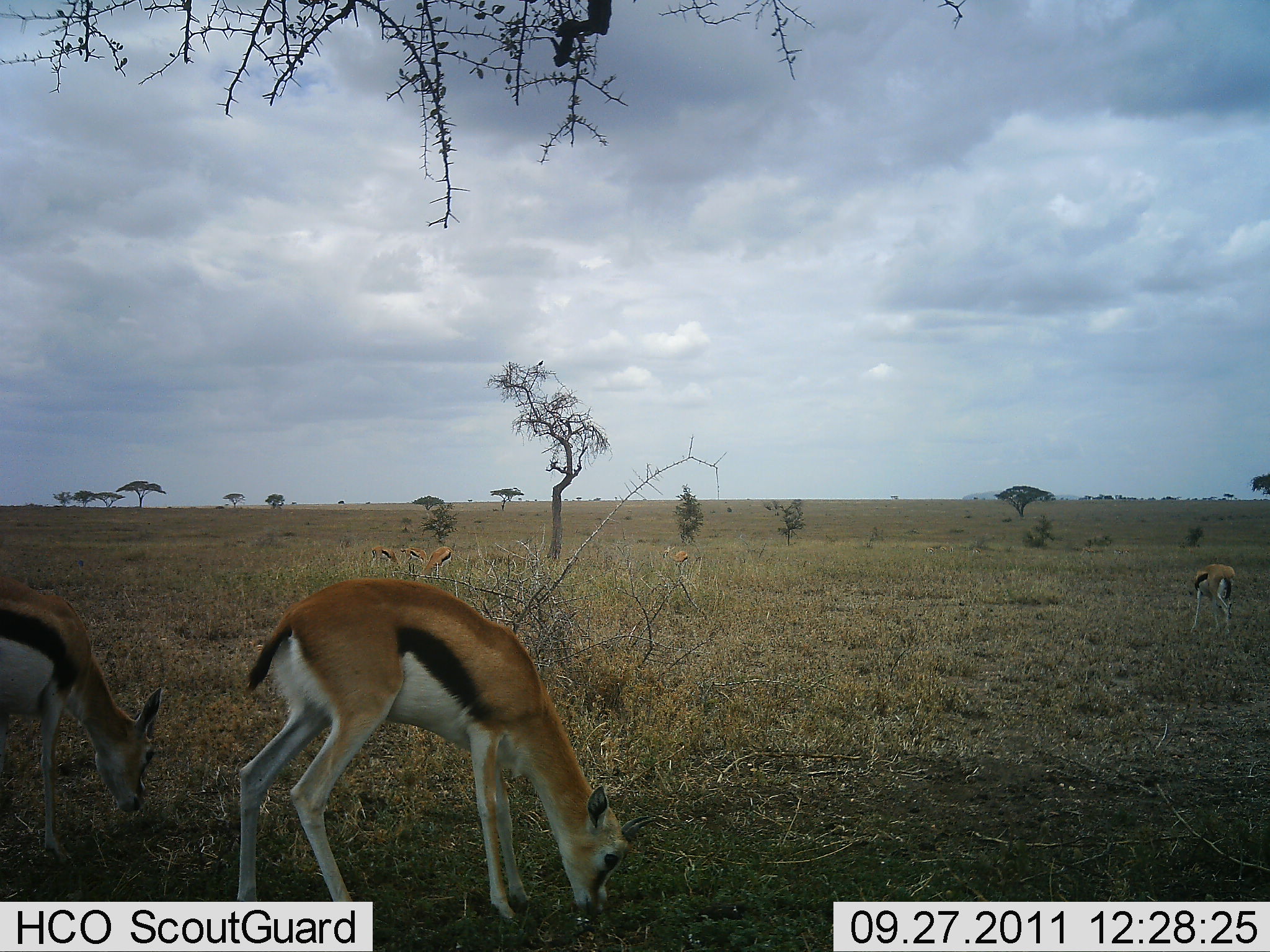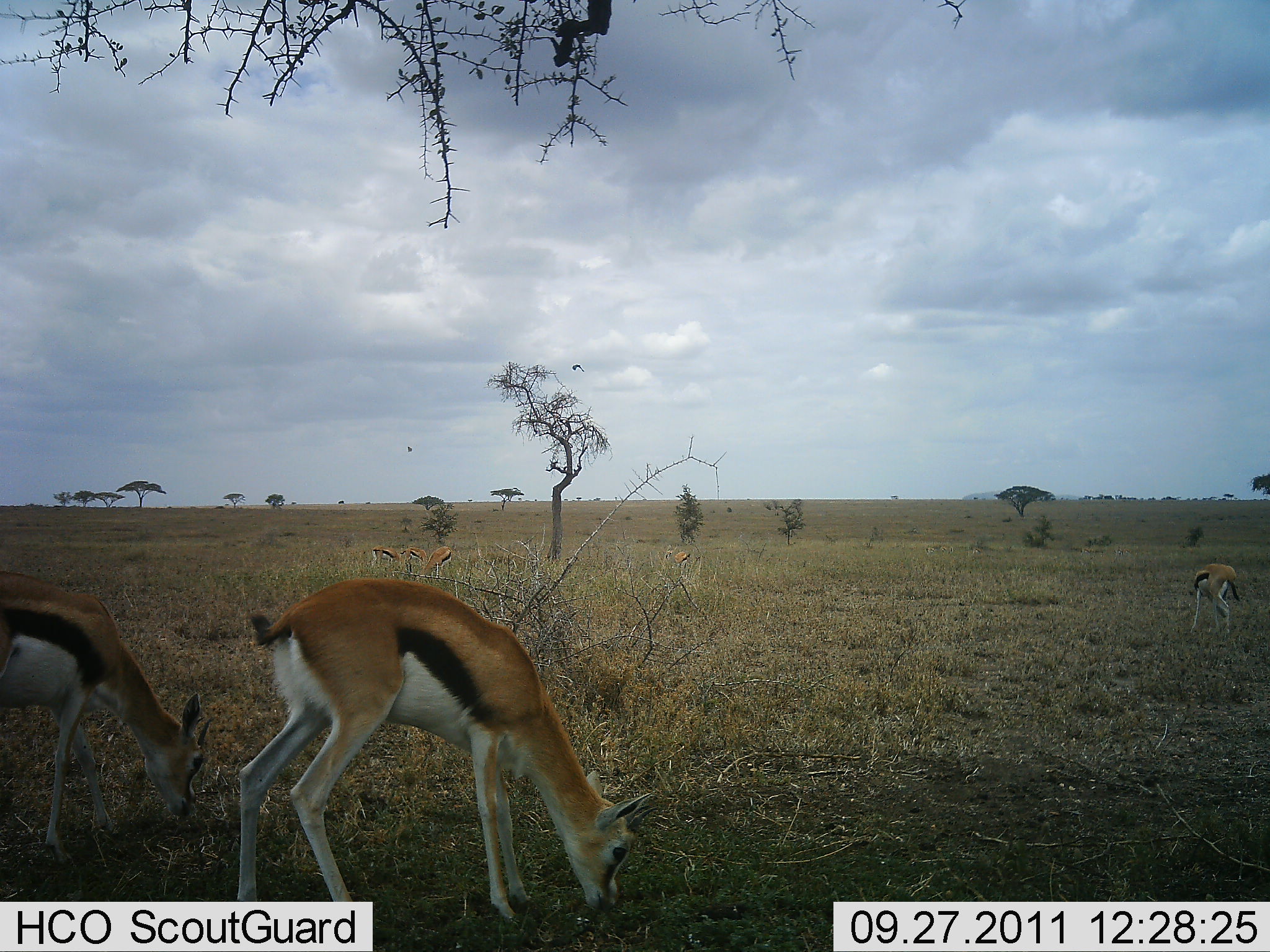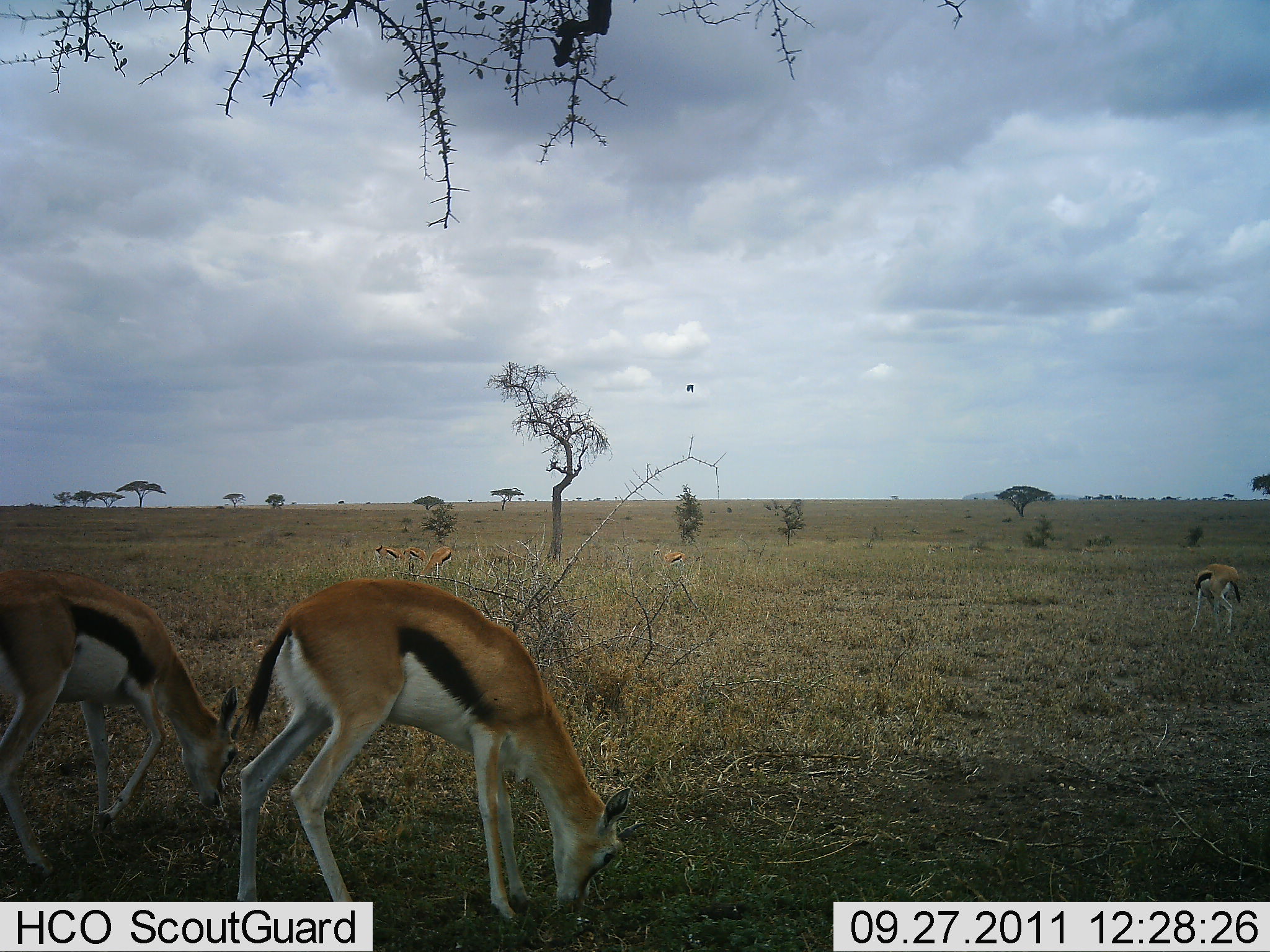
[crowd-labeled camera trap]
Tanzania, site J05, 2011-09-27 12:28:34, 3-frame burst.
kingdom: Animalia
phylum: Chordata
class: Mammalia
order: Artiodactyla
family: Bovidae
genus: Eudorcas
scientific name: Eudorcas thomsonii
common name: thomson's gazelle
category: gazellethomsons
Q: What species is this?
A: Gazellethomsons (thomson's gazelle) (Eudorcas thomsonii).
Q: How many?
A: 4.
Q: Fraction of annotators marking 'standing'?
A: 15%.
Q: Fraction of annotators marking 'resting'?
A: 0%.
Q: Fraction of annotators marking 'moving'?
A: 15%.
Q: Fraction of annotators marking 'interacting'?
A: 0%.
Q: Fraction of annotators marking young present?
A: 8%.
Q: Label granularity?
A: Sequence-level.